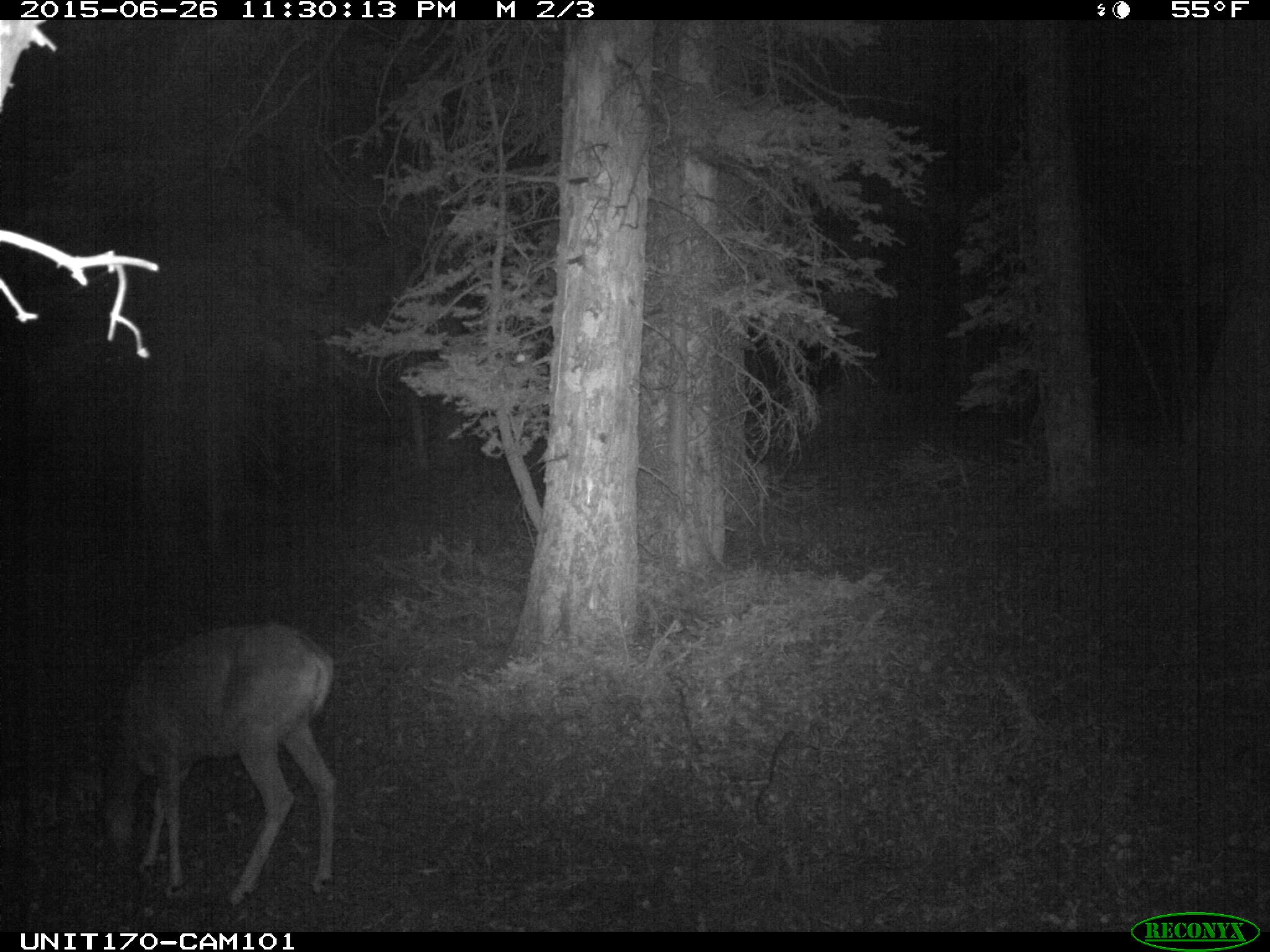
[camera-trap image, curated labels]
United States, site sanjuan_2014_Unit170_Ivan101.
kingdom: Animalia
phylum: Chordata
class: Mammalia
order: Artiodactyla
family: Cervidae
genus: Odocoileus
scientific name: Odocoileus hemionus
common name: mule deer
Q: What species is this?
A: Odocoileus hemionus (mule deer).